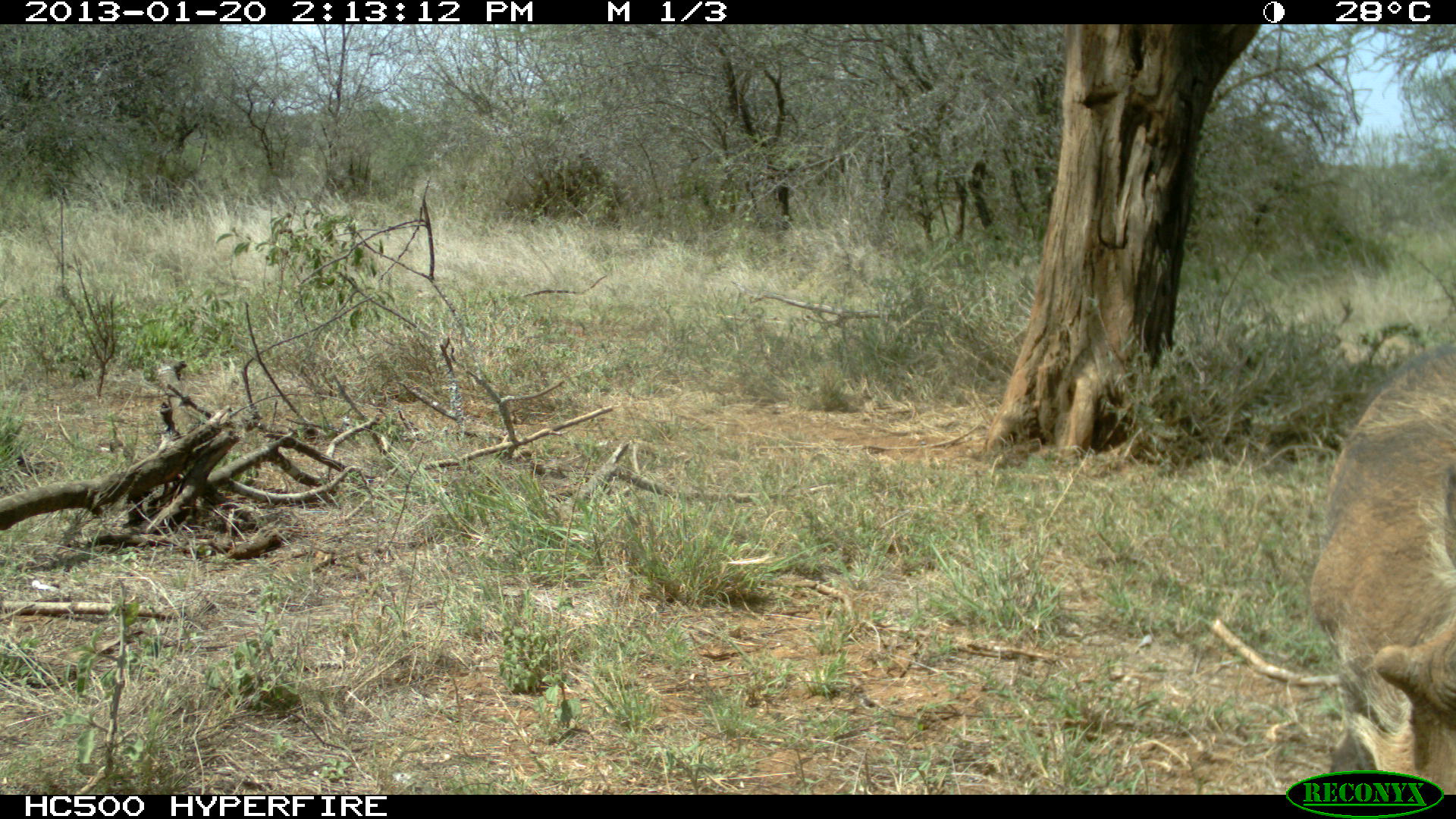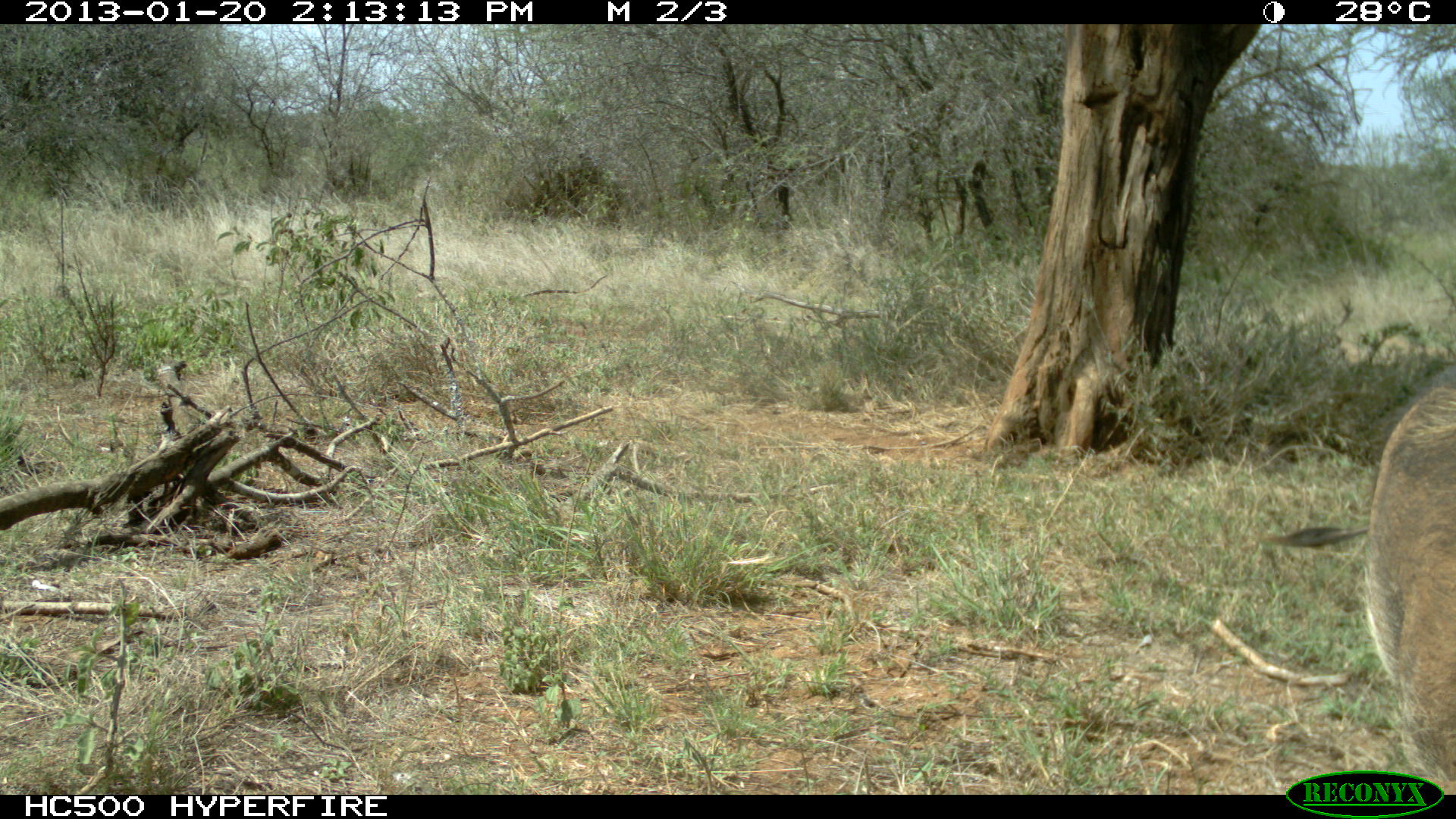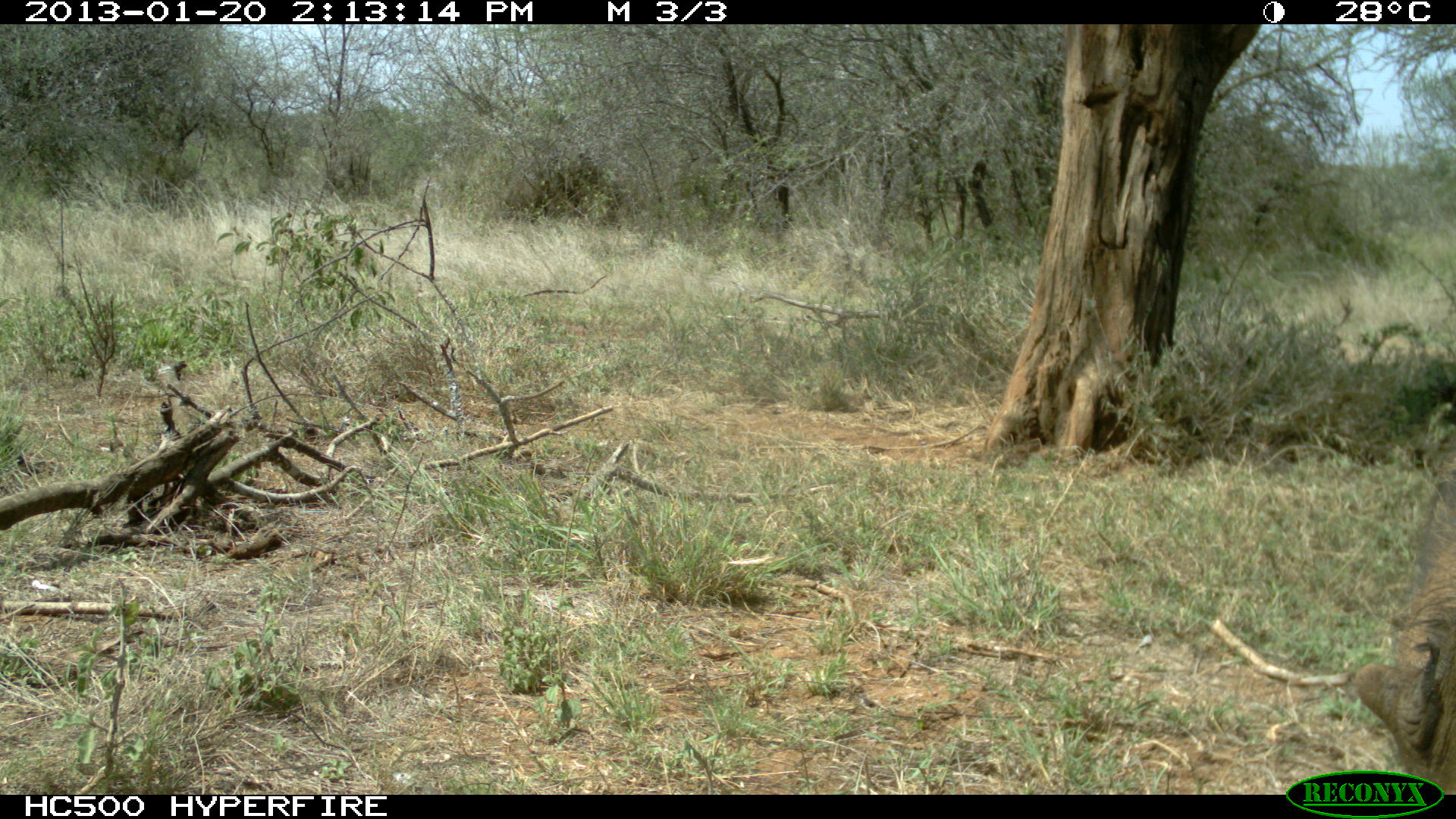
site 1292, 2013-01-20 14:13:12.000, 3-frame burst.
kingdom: Animalia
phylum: Chordata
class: Mammalia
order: Artiodactyla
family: Suidae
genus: Phacochoerus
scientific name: Phacochoerus africanus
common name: common warthog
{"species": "Phacochoerus africanus (common warthog)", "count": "1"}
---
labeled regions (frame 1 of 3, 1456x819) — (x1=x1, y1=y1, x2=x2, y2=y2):
phacochoerus africanus: (x1=1308, y1=341, x2=1456, y2=790)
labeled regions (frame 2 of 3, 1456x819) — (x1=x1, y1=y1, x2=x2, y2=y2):
phacochoerus africanus: (x1=1254, y1=381, x2=1456, y2=792)